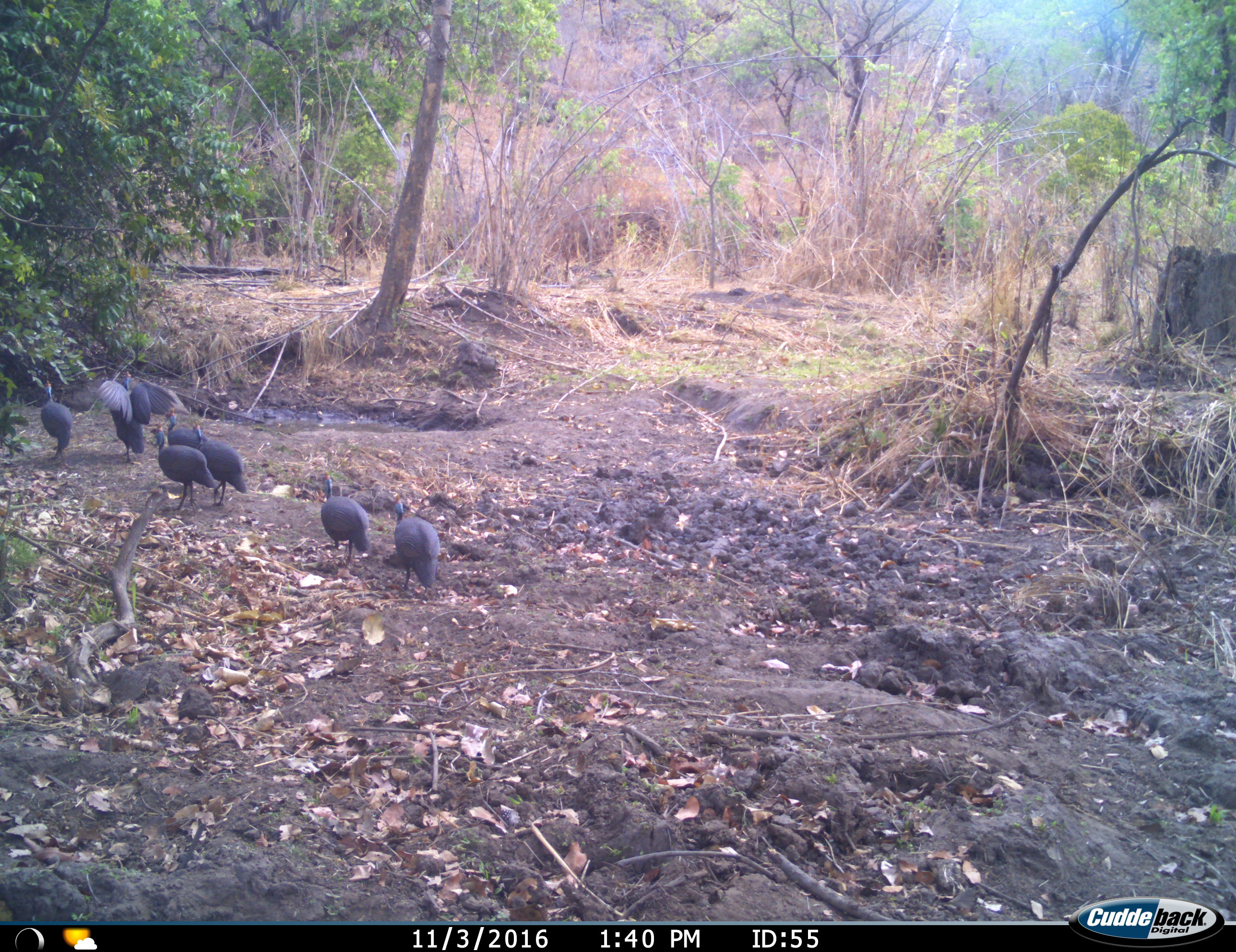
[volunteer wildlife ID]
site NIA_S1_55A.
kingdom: Animalia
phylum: Chordata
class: Aves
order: Galliformes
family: Numididae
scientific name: Numididae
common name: guineafowl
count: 7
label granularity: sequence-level